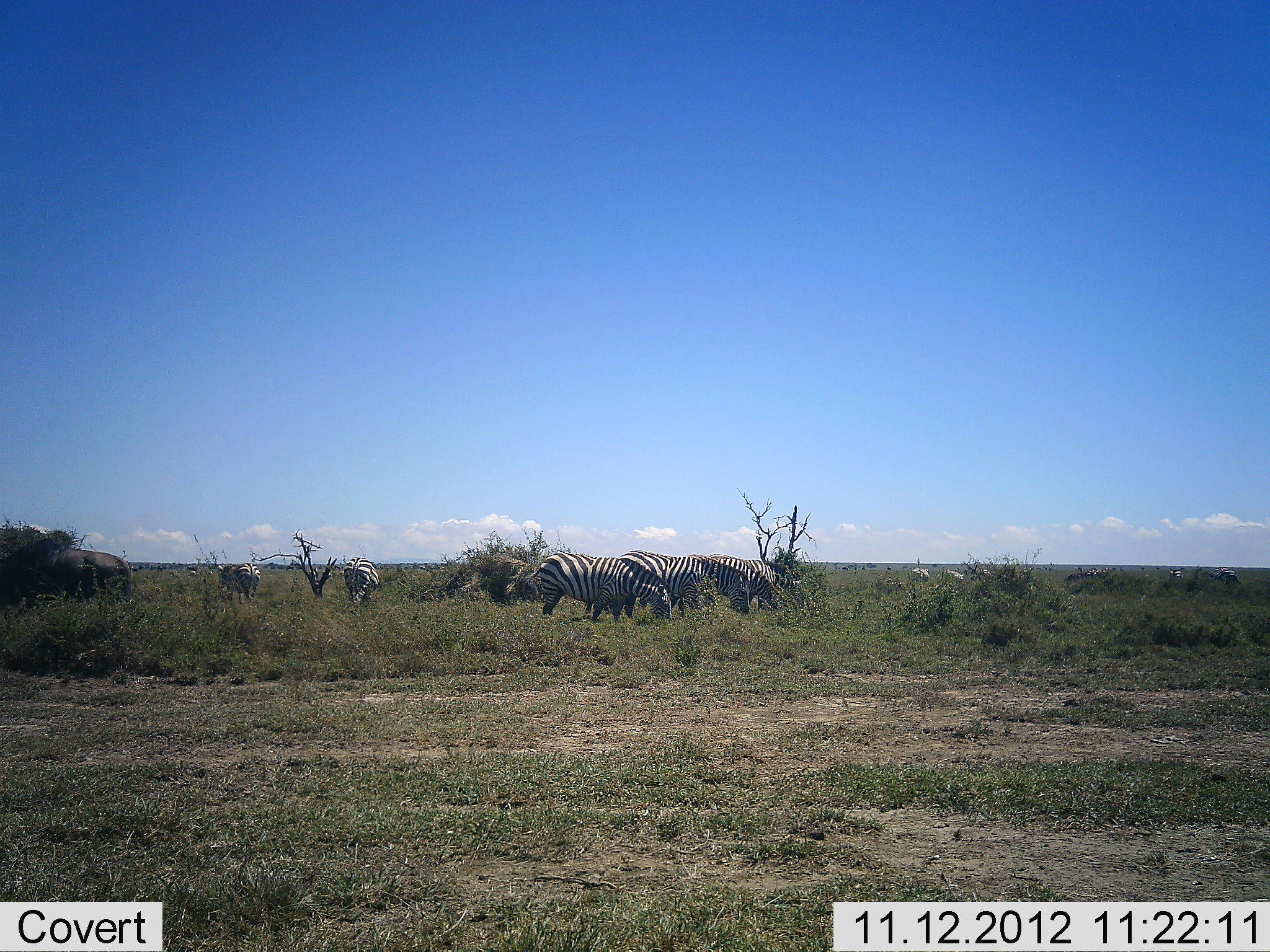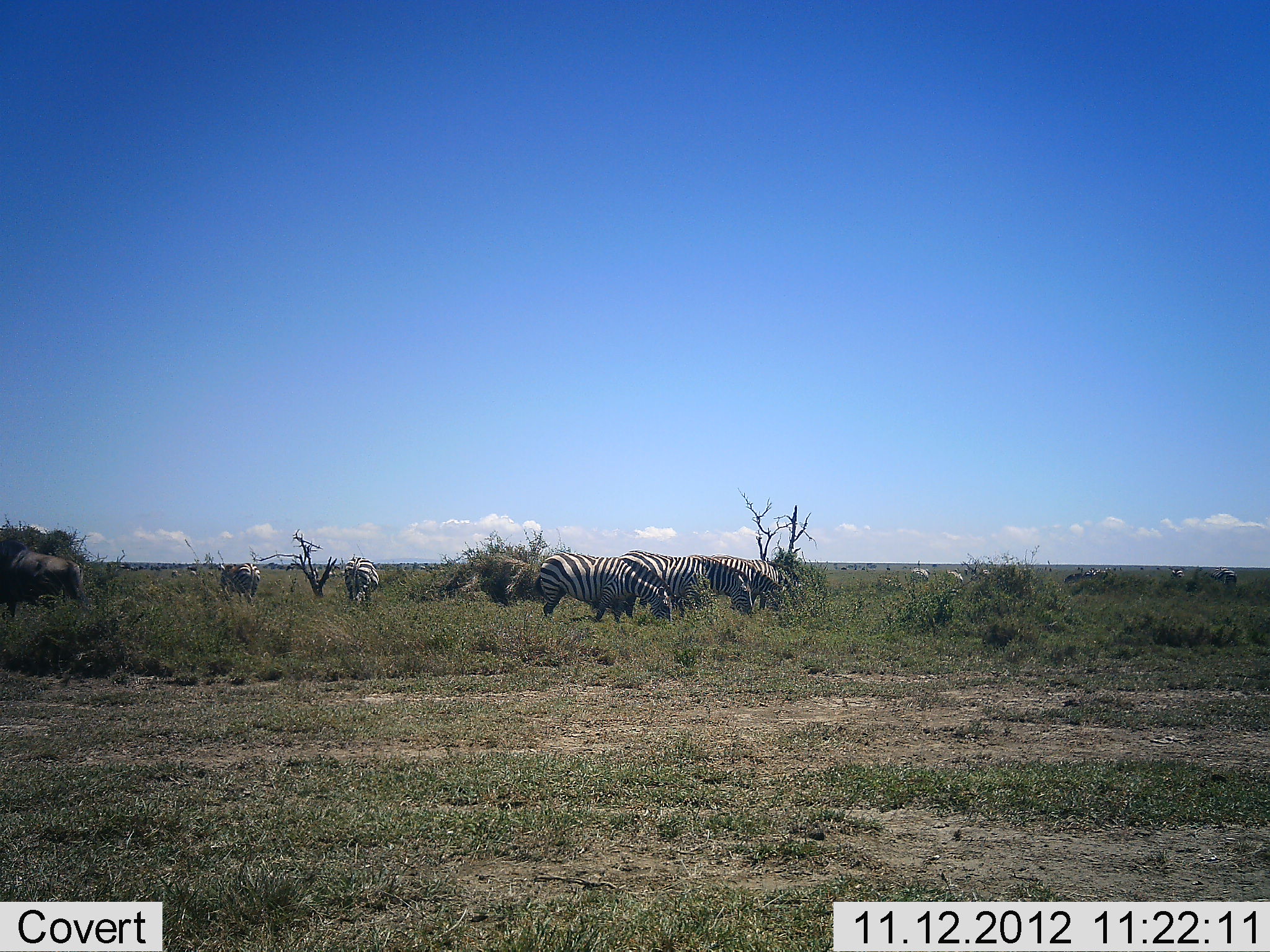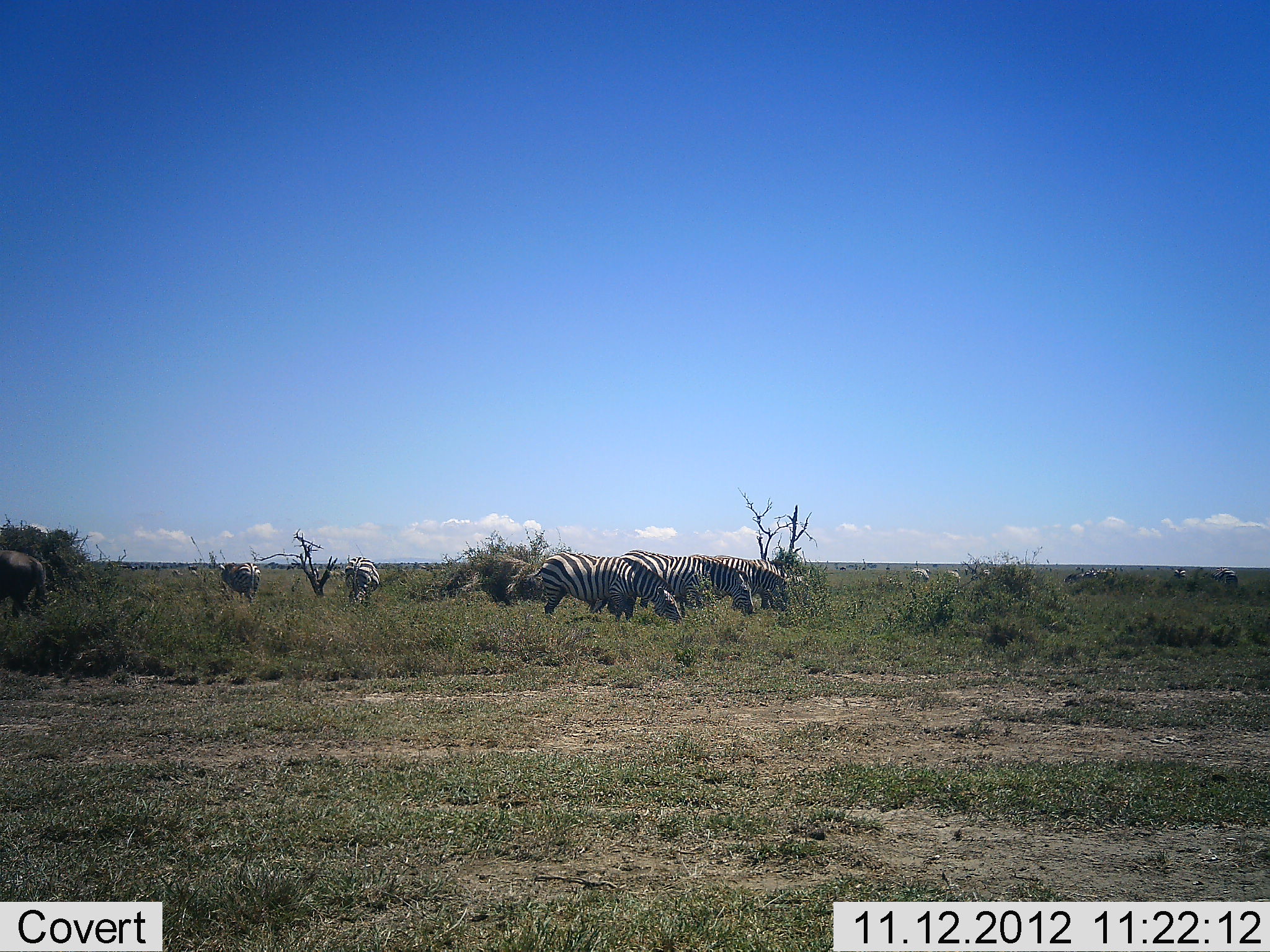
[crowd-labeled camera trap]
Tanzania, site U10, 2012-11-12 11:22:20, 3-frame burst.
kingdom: Animalia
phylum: Chordata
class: Mammalia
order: Artiodactyla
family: Bovidae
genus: Connochaetes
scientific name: Connochaetes taurinus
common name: blue wildebeest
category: wildebeest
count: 1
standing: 10%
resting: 0%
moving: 90%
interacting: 0%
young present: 0%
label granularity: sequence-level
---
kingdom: Animalia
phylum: Chordata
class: Mammalia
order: Perissodactyla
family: Equidae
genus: Equus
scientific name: Equus quagga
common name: plains zebra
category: zebra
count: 6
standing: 17%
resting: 0%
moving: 8%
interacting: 0%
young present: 0%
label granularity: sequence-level